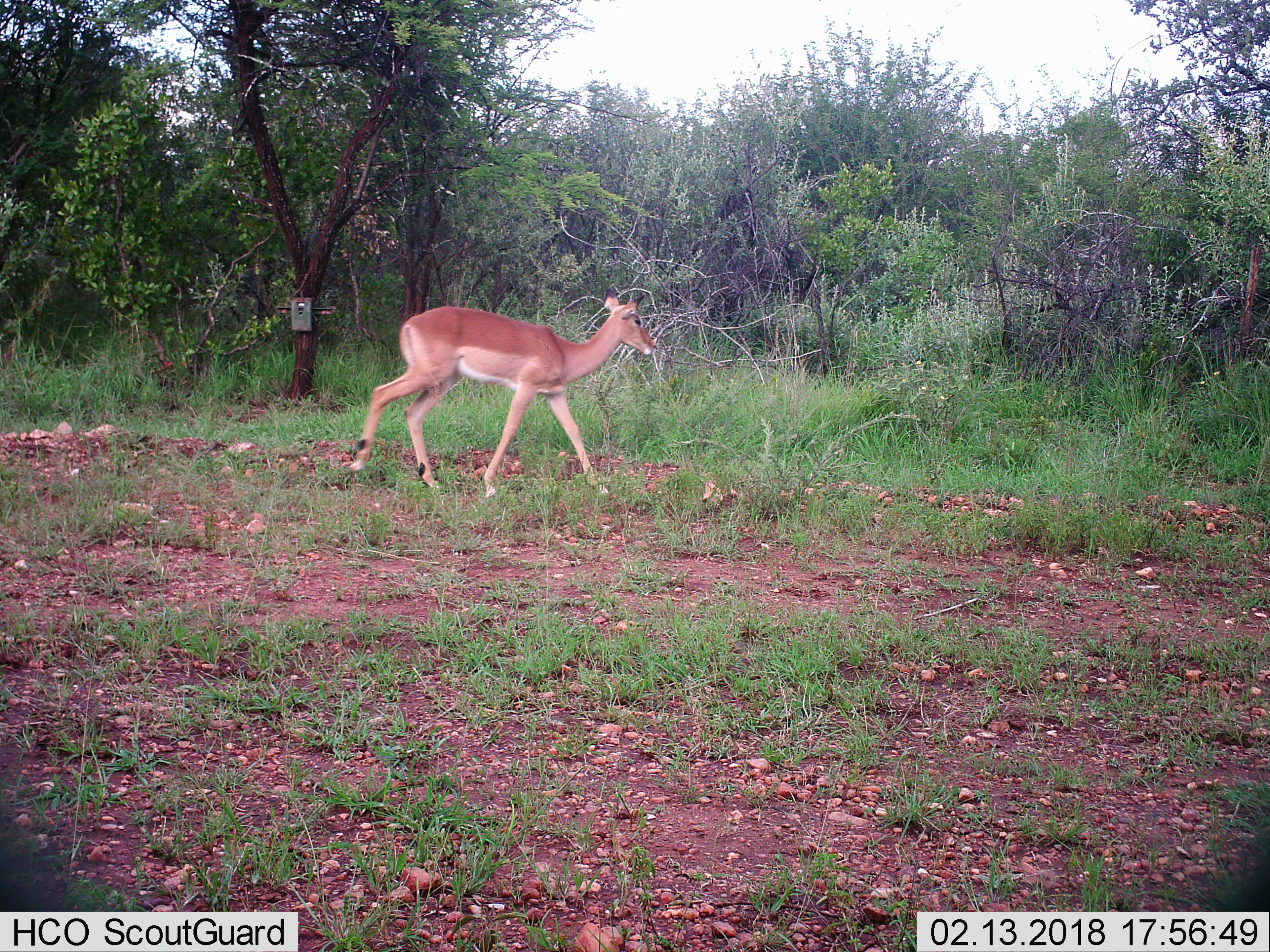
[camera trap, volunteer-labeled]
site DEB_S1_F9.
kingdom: Animalia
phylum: Chordata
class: Mammalia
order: Artiodactyla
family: Bovidae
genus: Aepyceros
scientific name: Aepyceros melampus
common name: impala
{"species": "impala (Aepyceros melampus)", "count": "1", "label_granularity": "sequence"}